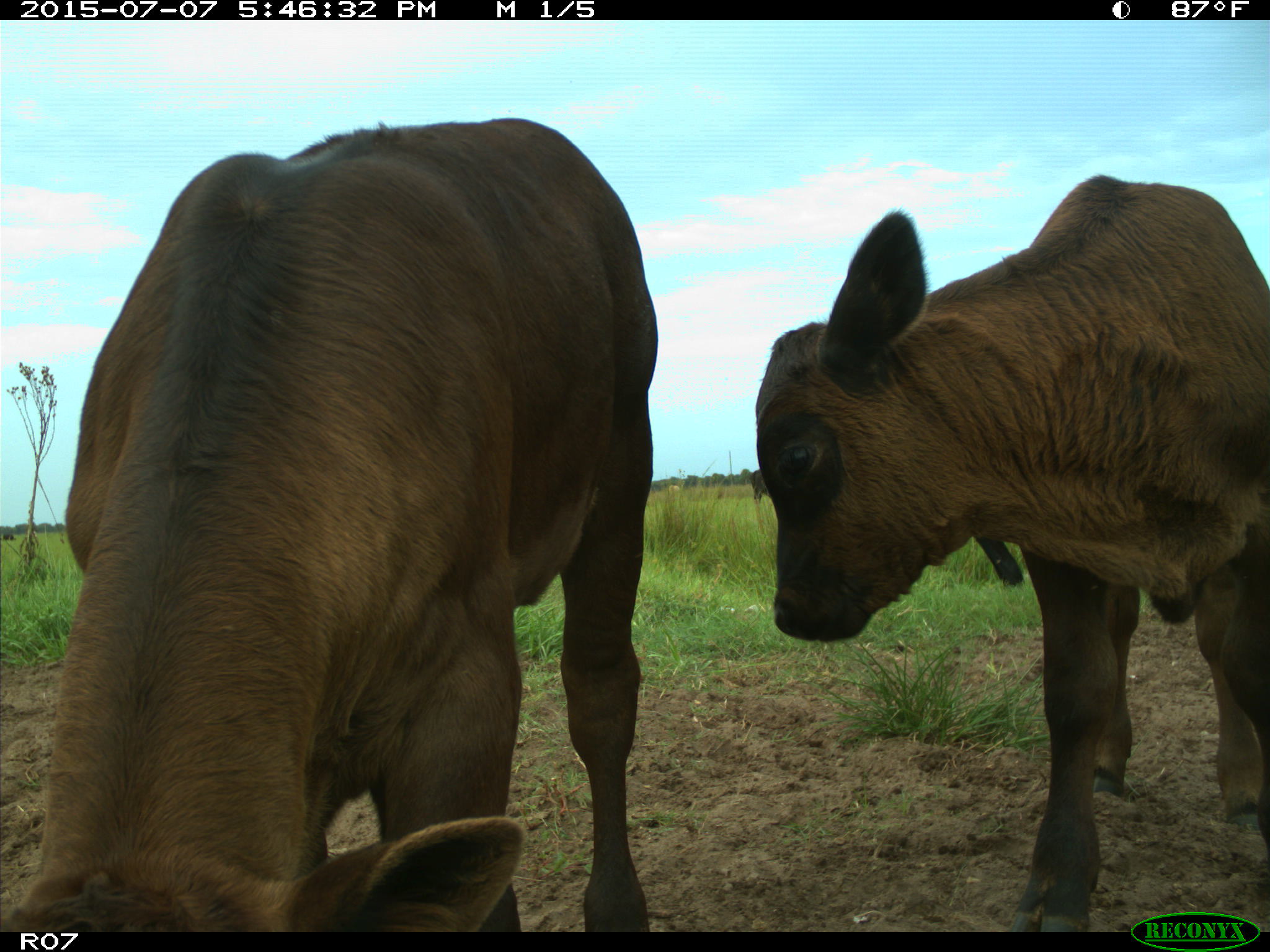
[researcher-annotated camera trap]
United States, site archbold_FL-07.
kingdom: Animalia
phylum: Chordata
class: Mammalia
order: Artiodactyla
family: Bovidae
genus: Bos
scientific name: Bos taurus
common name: domestic cow